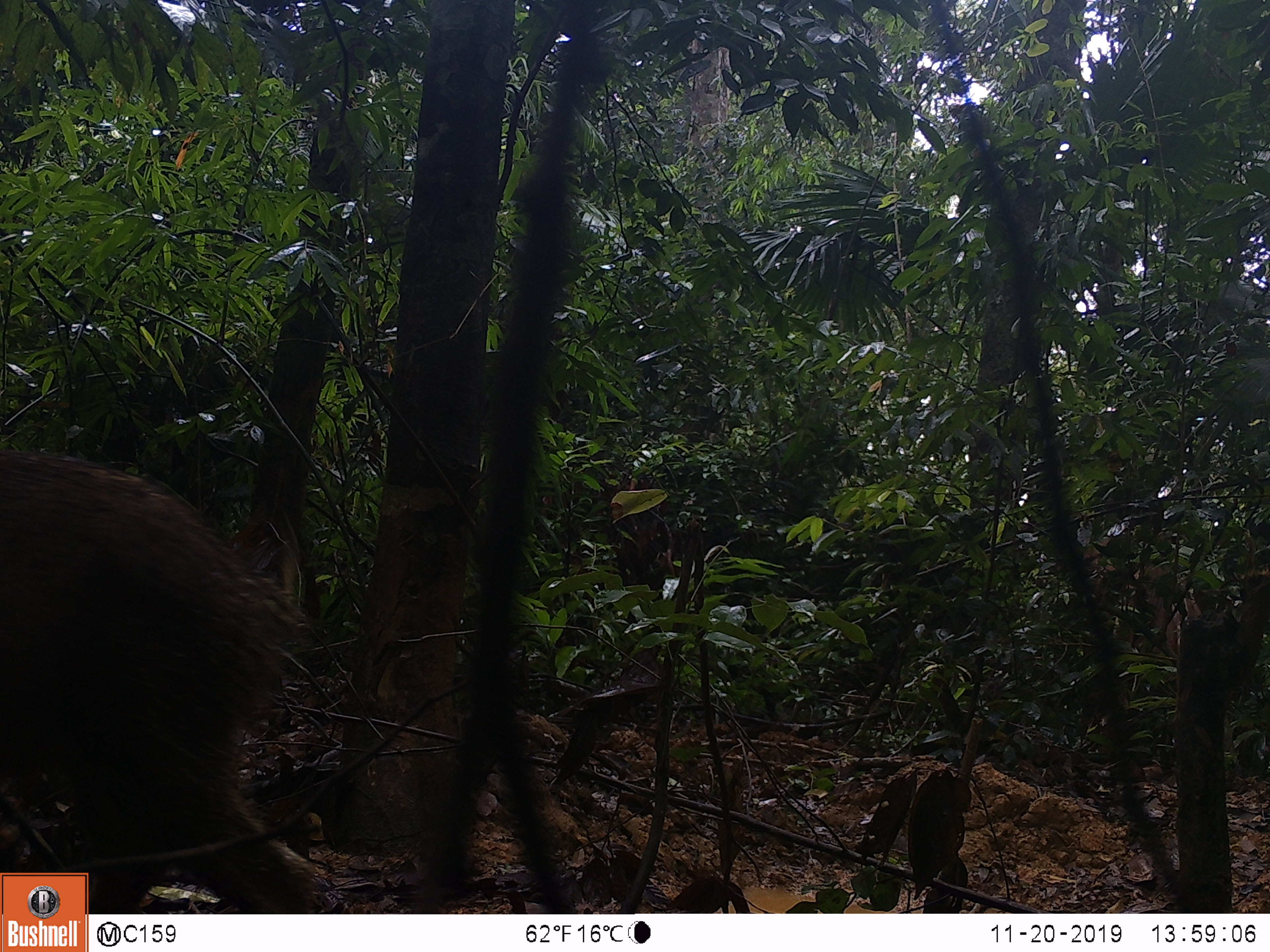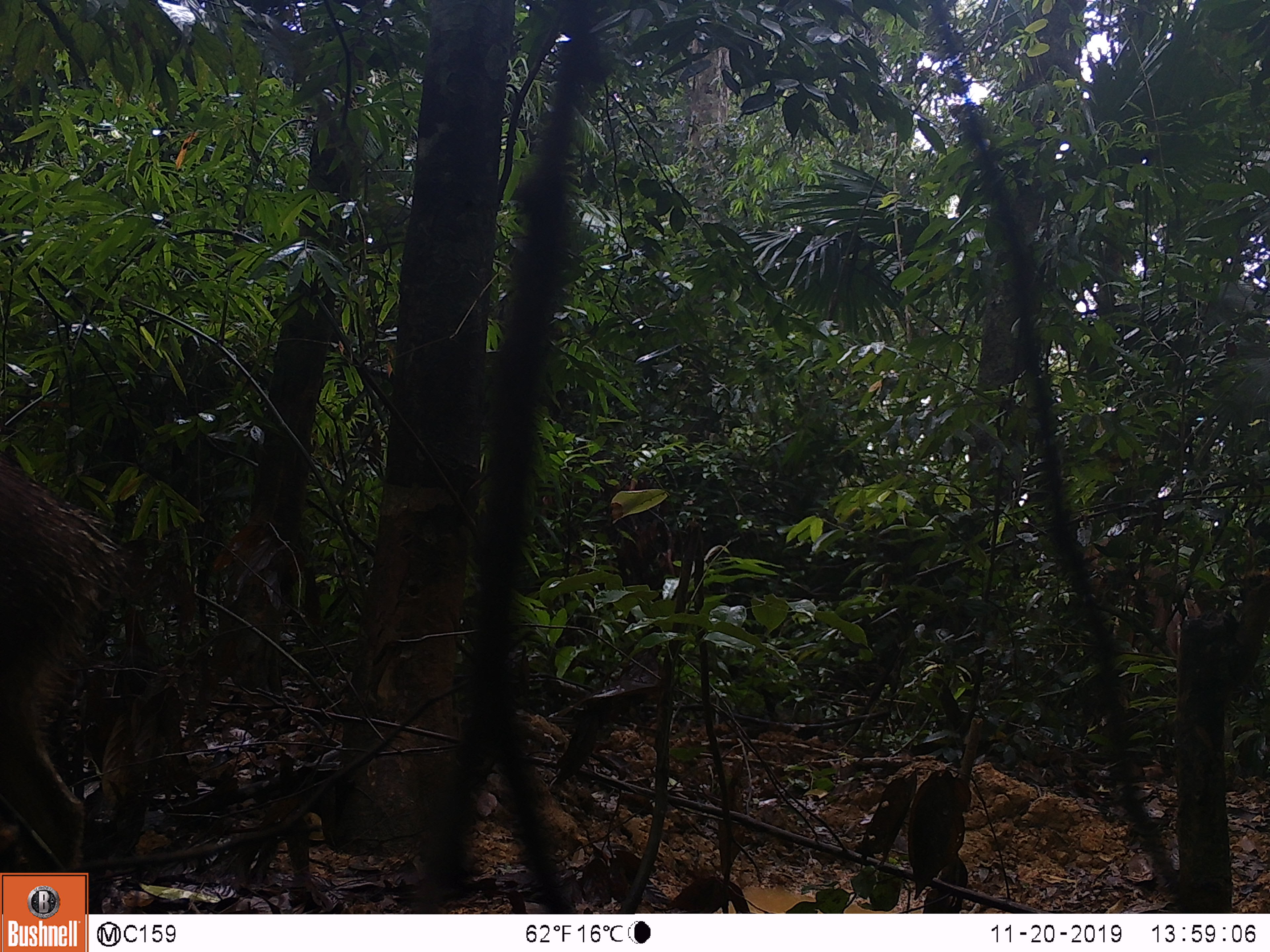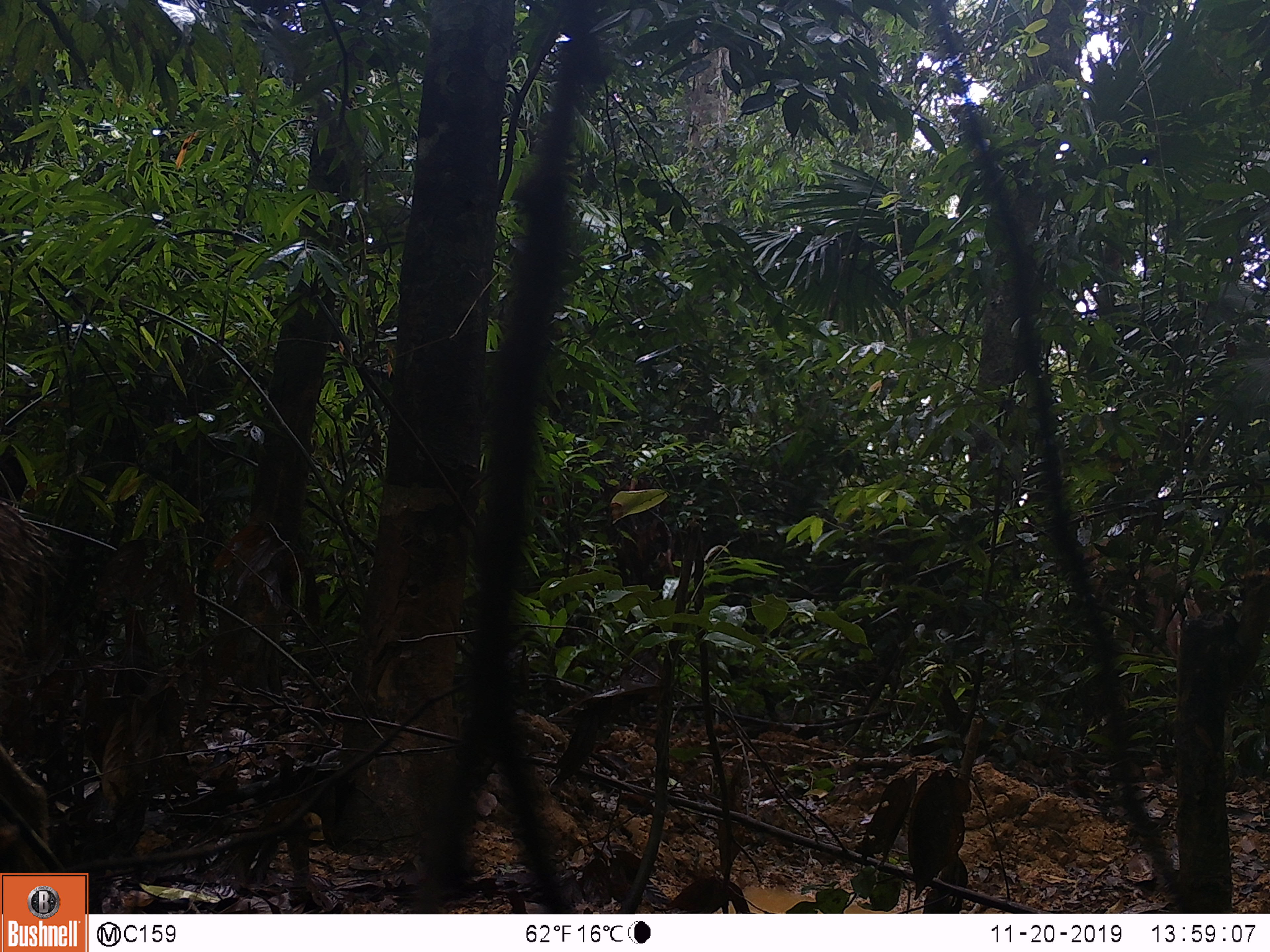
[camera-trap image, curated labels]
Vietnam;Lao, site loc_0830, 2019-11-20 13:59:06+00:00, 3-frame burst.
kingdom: Animalia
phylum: Chordata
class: Mammalia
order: Artiodactyla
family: Suidae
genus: Sus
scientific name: Sus scrofa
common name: eurasian wild pig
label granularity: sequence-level